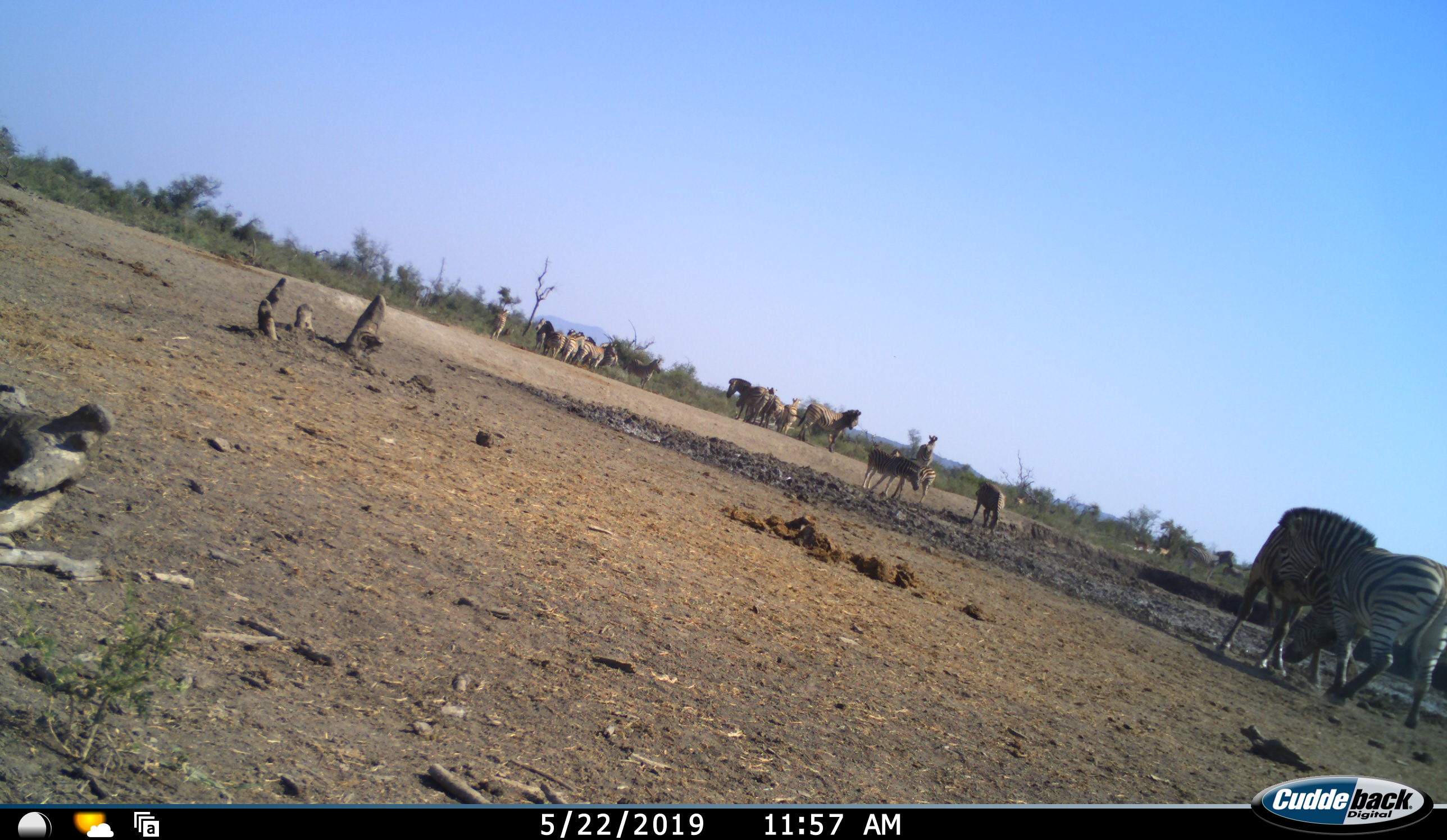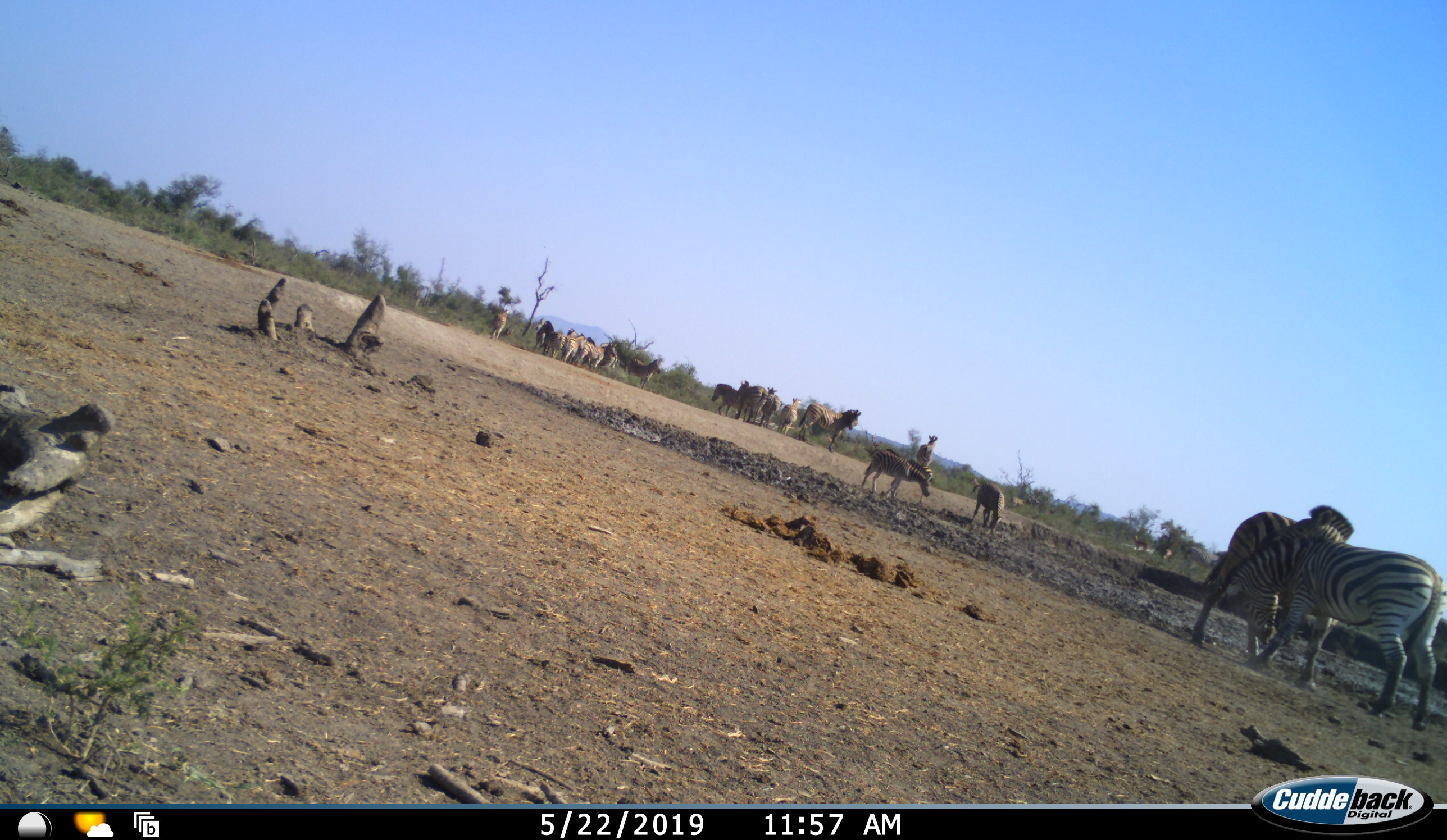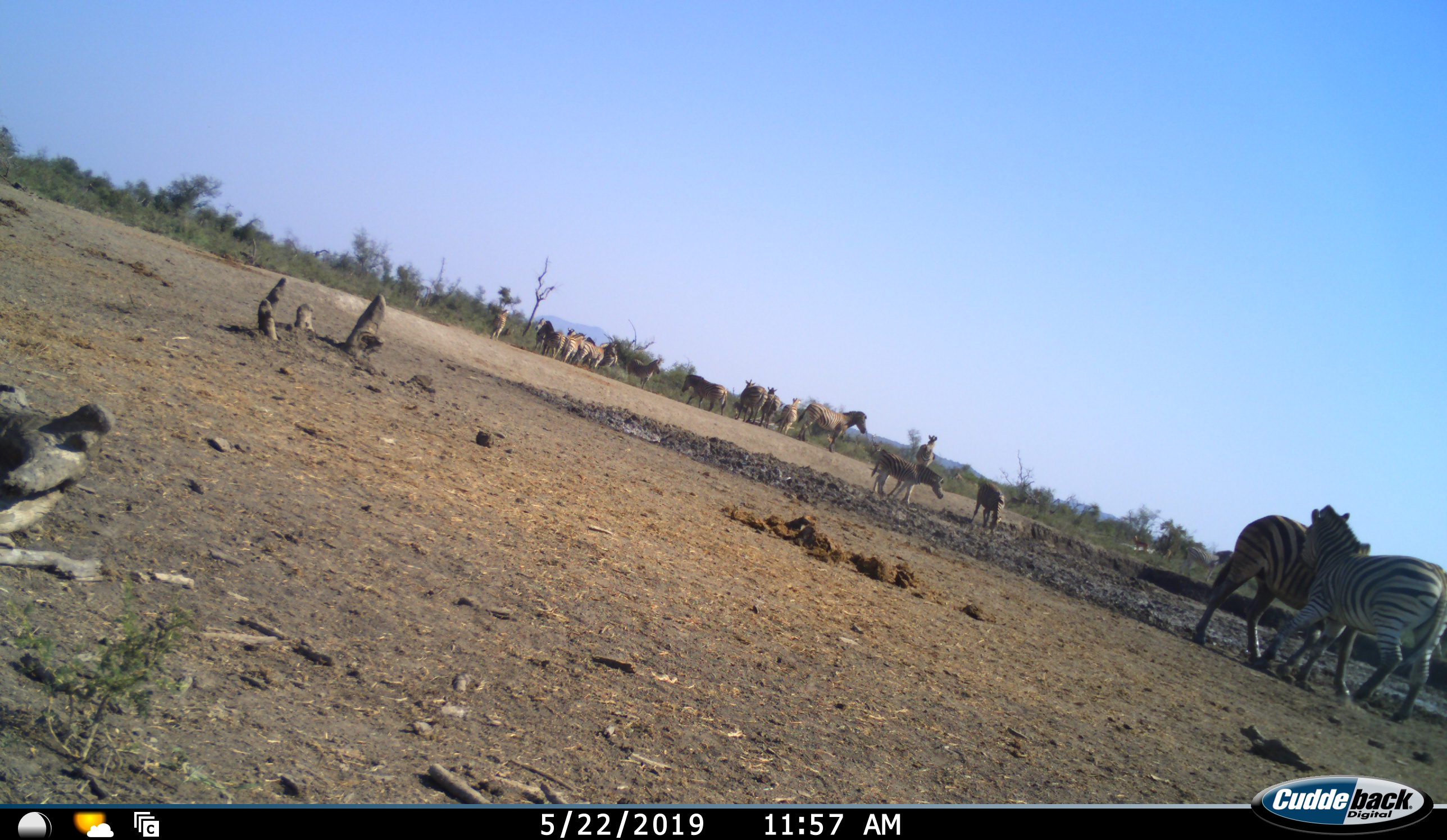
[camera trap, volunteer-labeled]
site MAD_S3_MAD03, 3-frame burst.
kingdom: Animalia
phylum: Chordata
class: Mammalia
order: Perissodactyla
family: Equidae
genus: Equus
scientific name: Equus quagga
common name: plains zebra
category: zebraplains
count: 11-50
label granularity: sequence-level